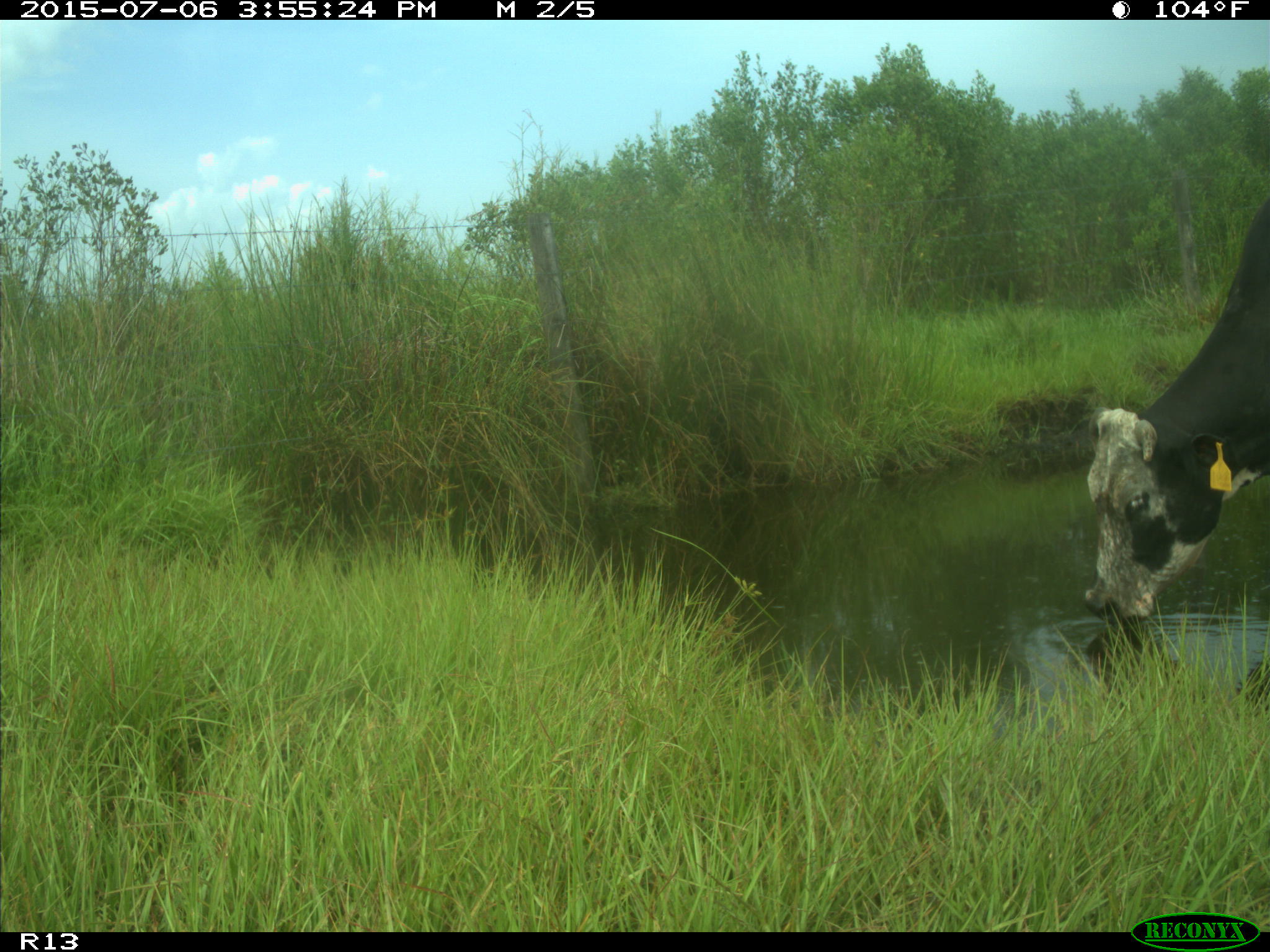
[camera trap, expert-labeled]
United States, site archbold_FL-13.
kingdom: Animalia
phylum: Chordata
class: Mammalia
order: Artiodactyla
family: Bovidae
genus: Bos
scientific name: Bos taurus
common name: domestic cow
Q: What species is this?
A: Bos taurus (domestic cow).